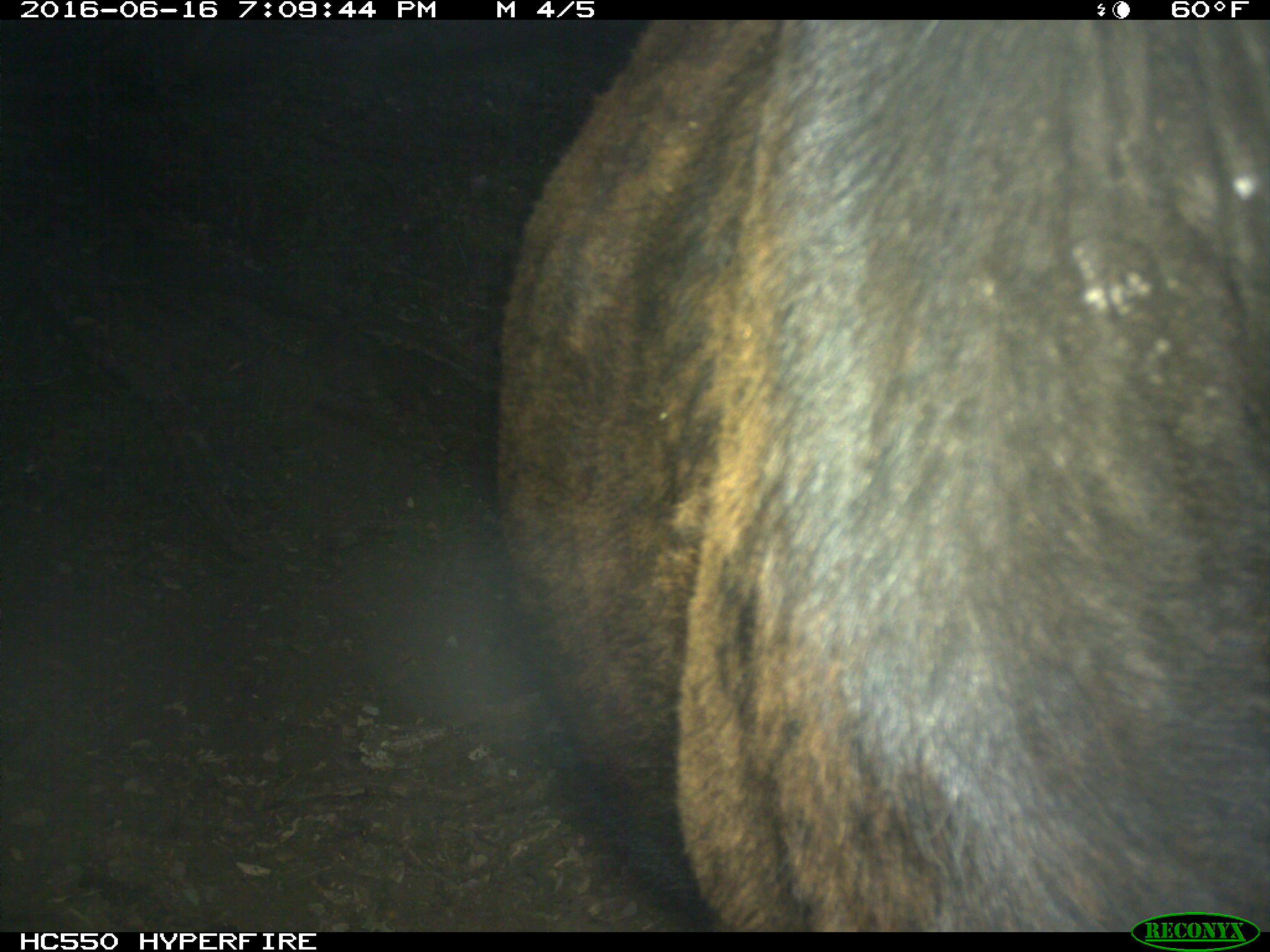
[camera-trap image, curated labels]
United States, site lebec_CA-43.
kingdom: Animalia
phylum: Chordata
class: Mammalia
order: Artiodactyla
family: Bovidae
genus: Bos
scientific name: Bos taurus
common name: domestic cow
Bos taurus (domestic cow).